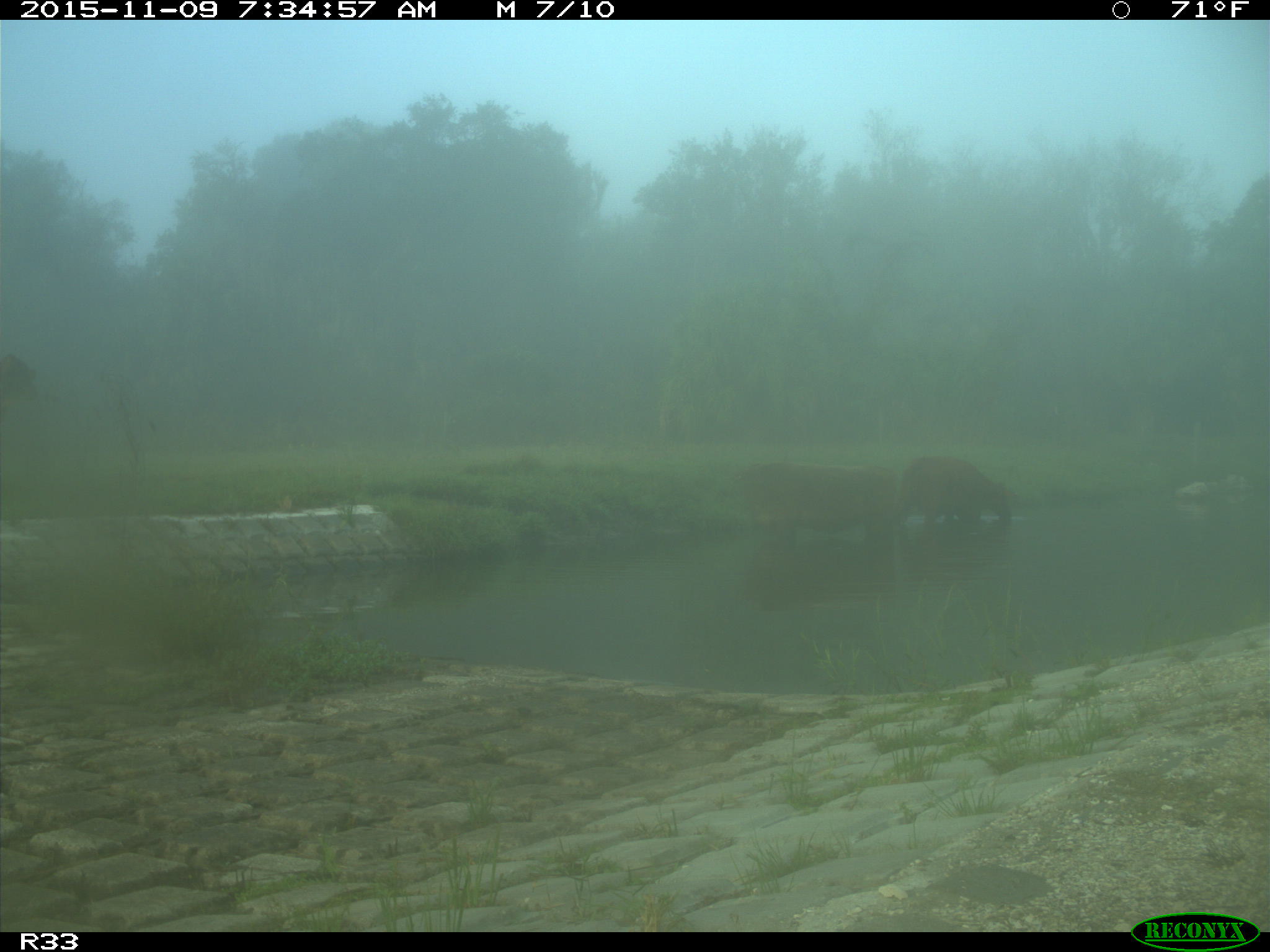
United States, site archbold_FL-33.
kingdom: Animalia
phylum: Chordata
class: Mammalia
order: Artiodactyla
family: Bovidae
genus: Bos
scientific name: Bos taurus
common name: domestic cow